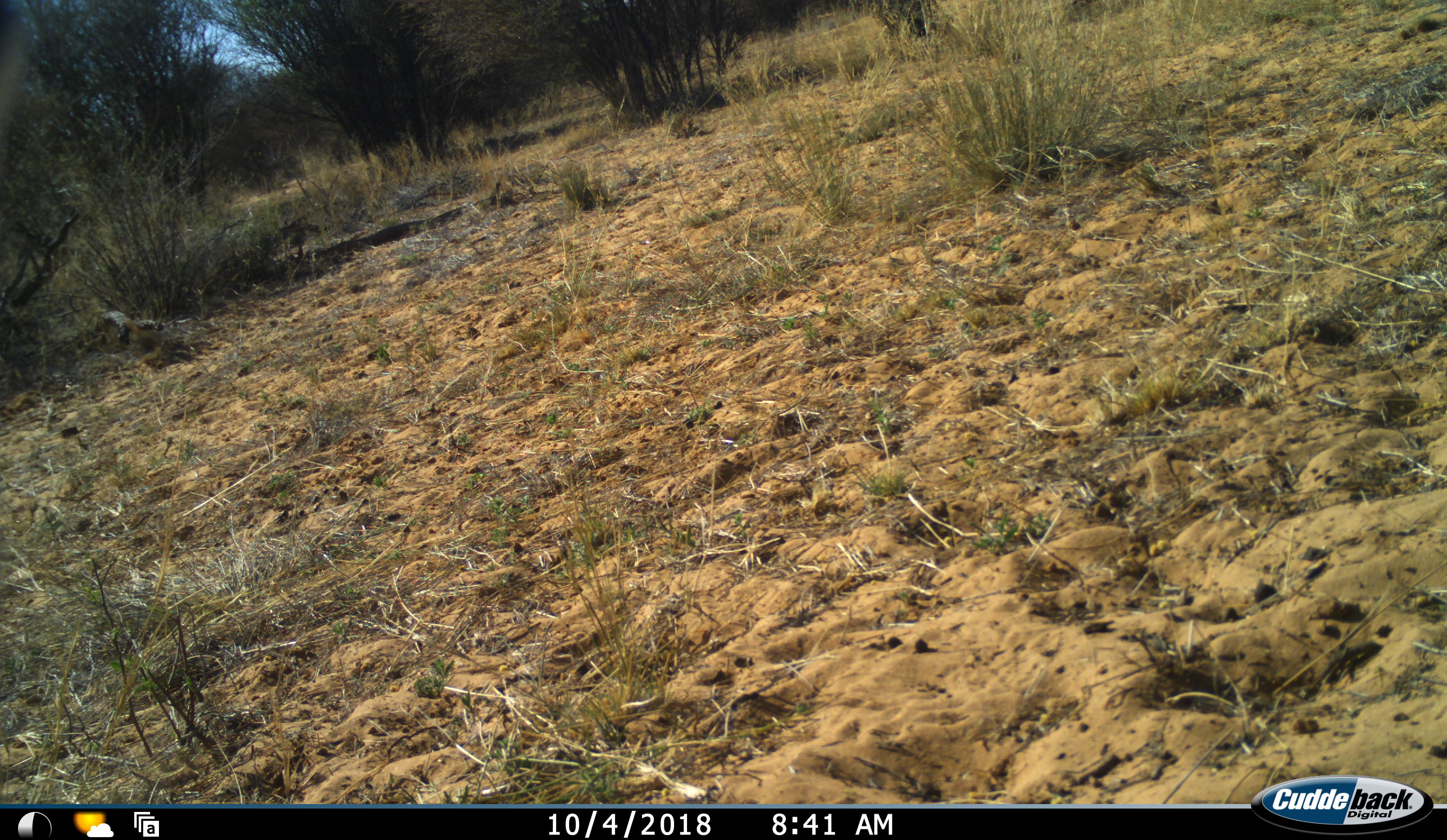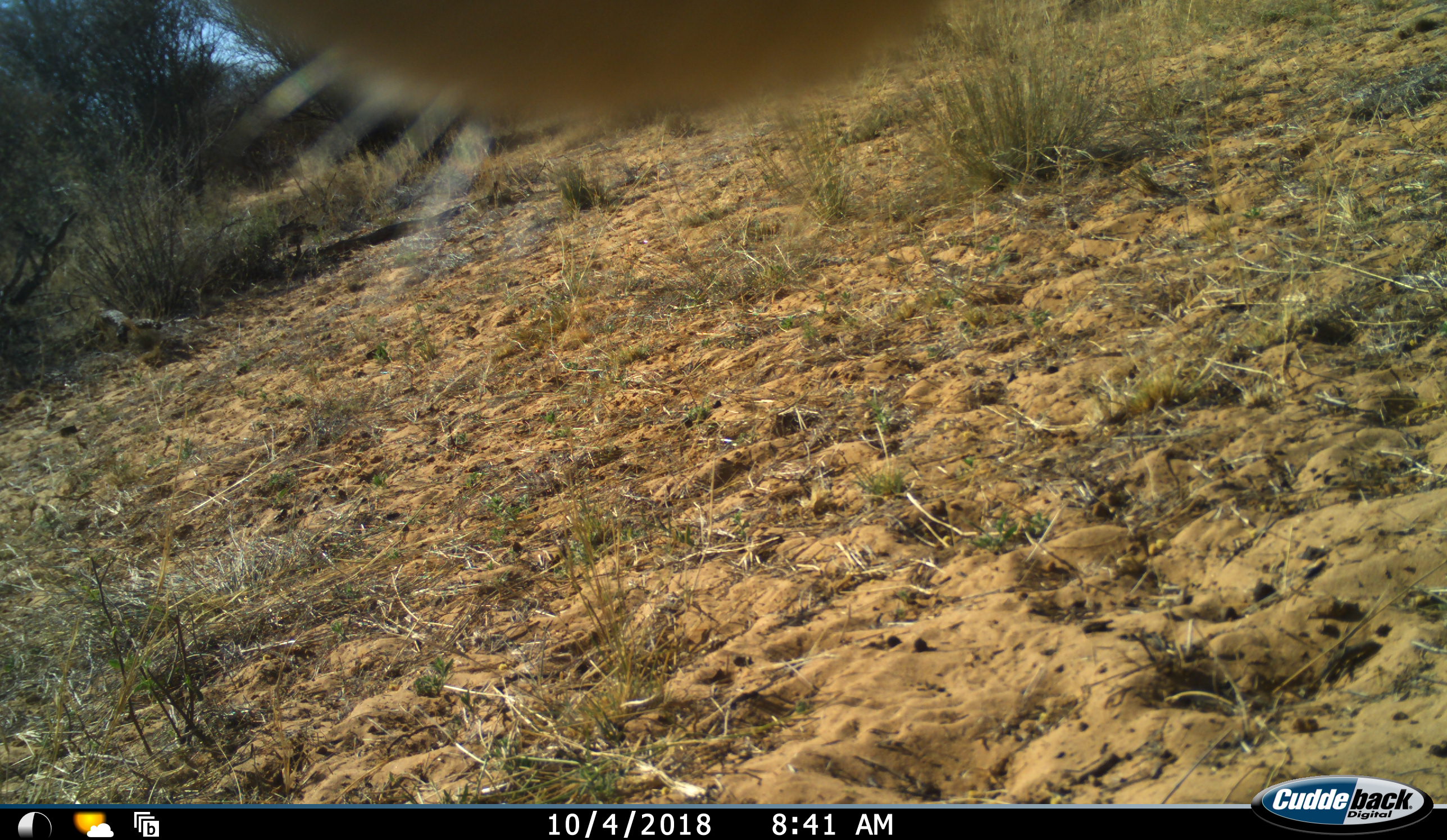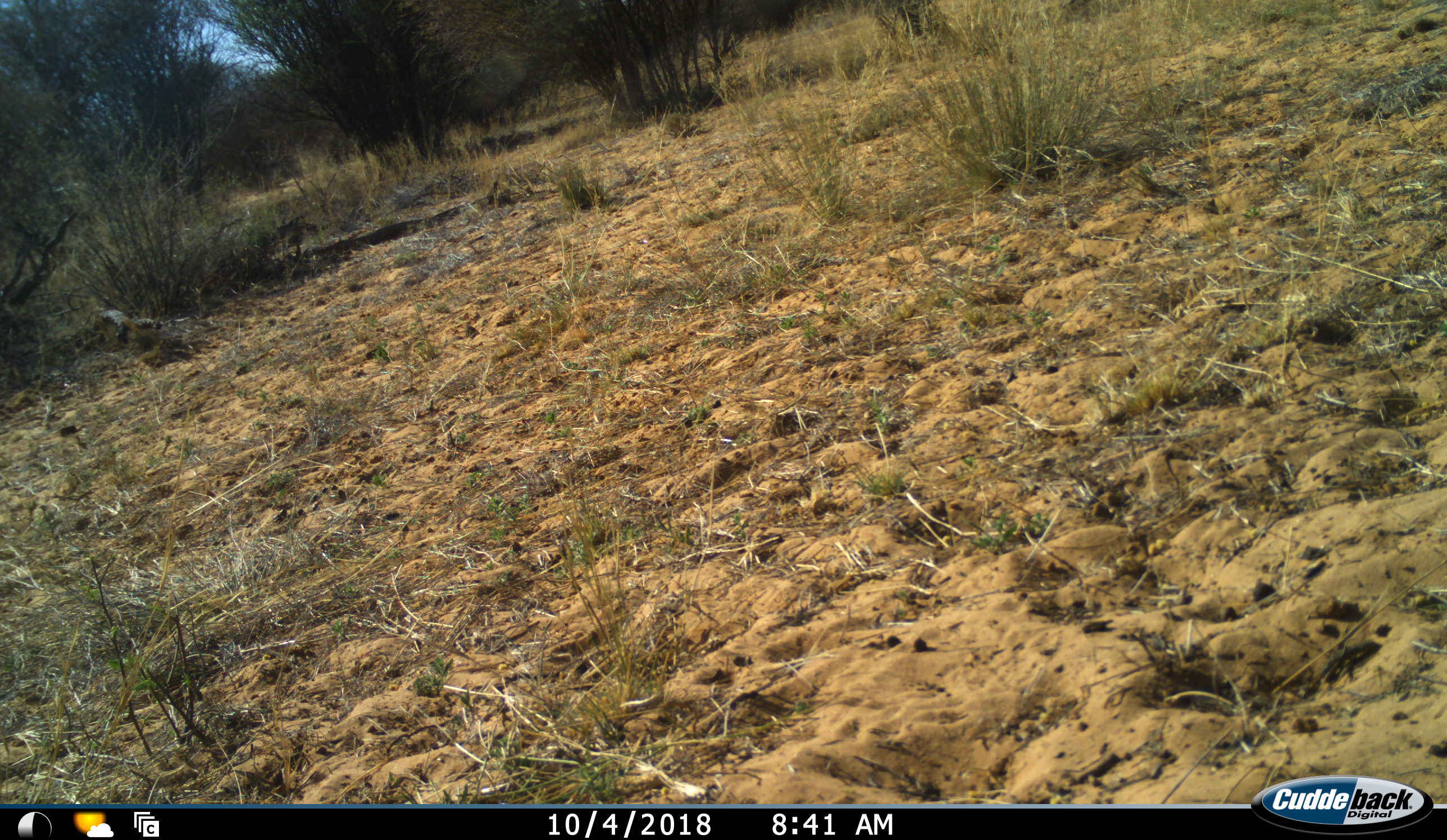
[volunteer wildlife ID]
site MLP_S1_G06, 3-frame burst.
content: unidentified animal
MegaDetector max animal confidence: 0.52